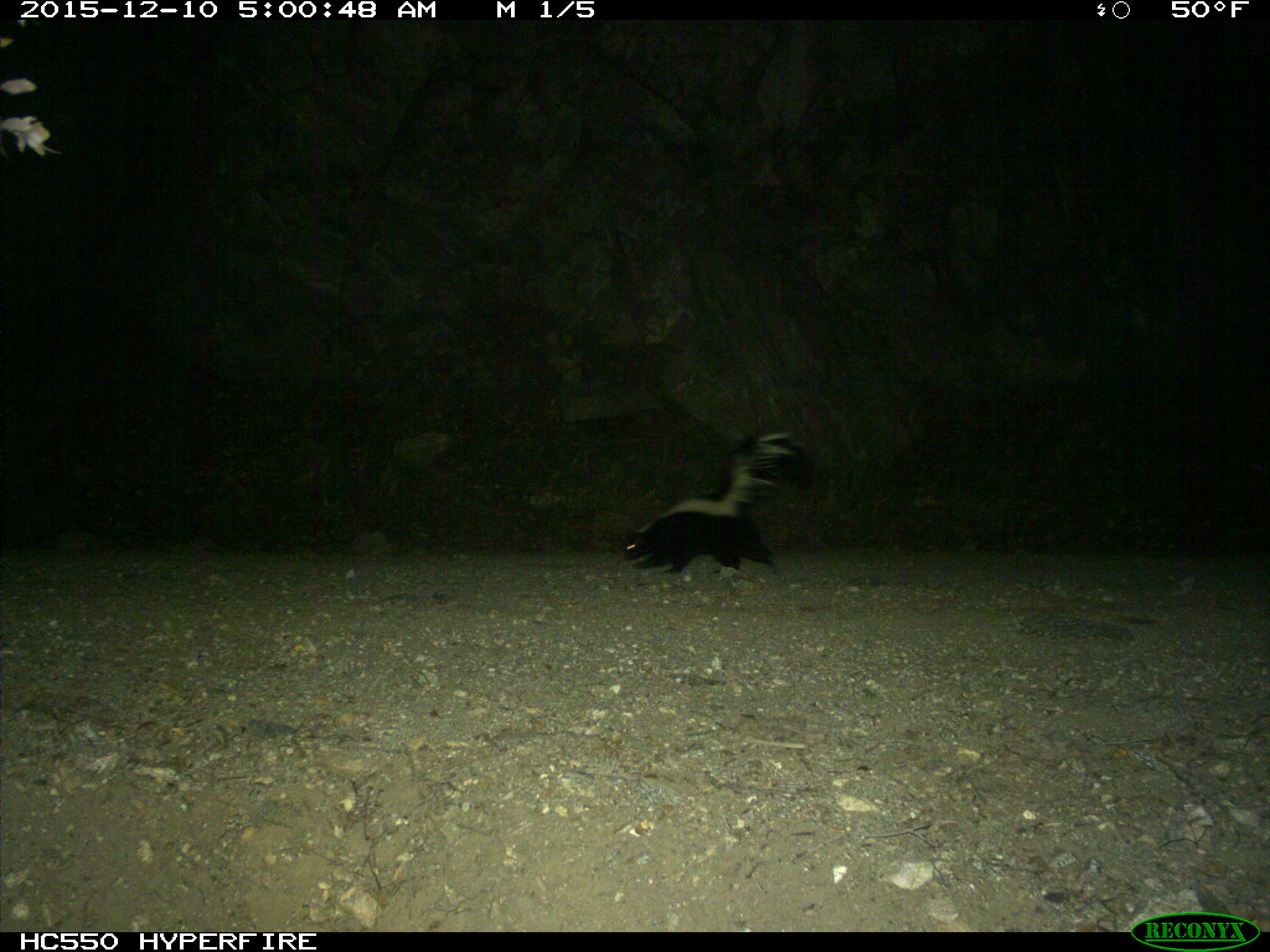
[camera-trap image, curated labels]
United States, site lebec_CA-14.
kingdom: Animalia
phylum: Chordata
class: Mammalia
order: Carnivora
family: Mephitidae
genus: Mephitis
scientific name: Mephitis mephitis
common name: striped skunk